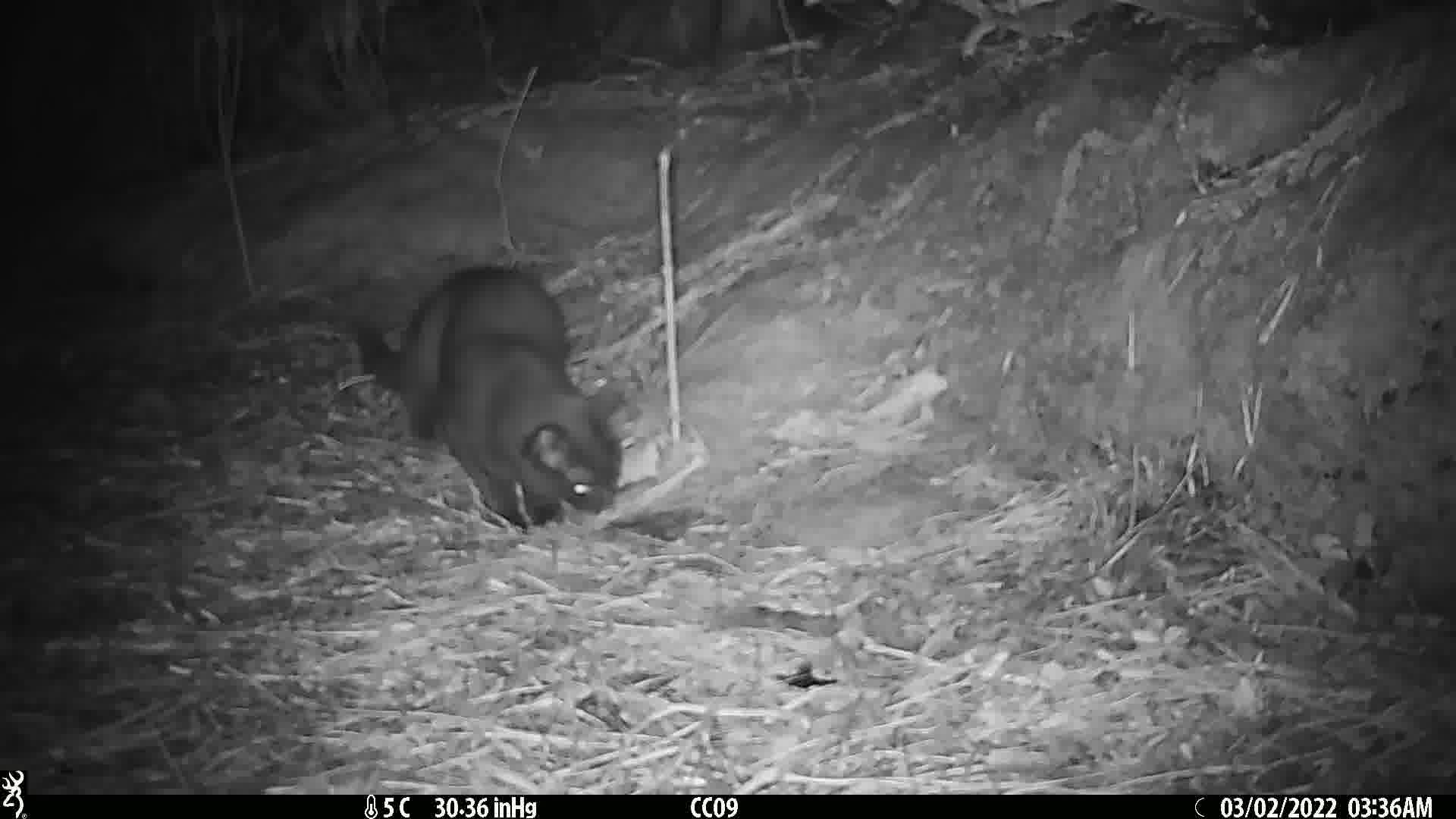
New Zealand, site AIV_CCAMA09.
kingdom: Animalia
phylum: Chordata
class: Mammalia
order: Carnivora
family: Felidae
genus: Felis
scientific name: Felis catus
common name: domestic cat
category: cat